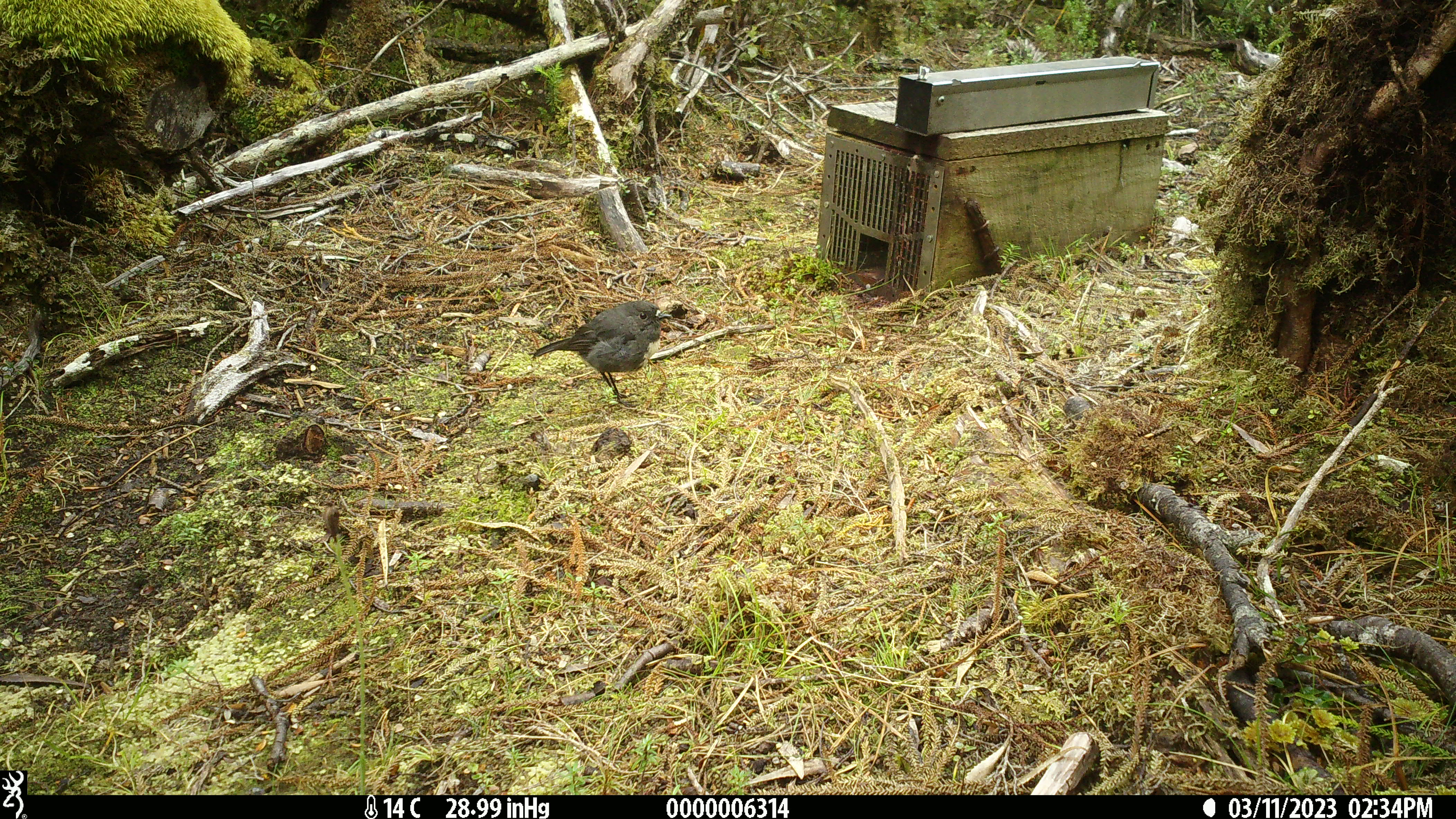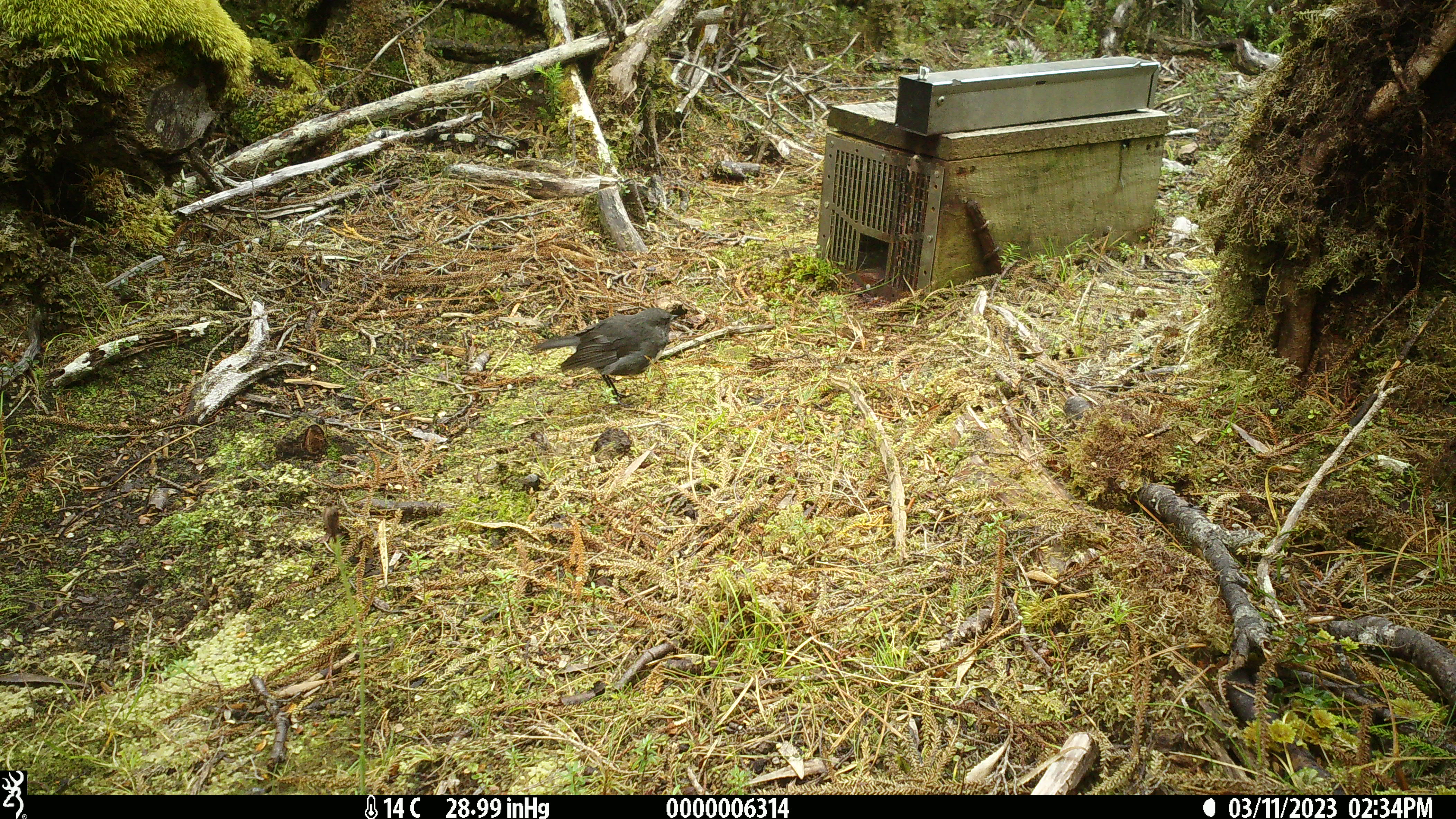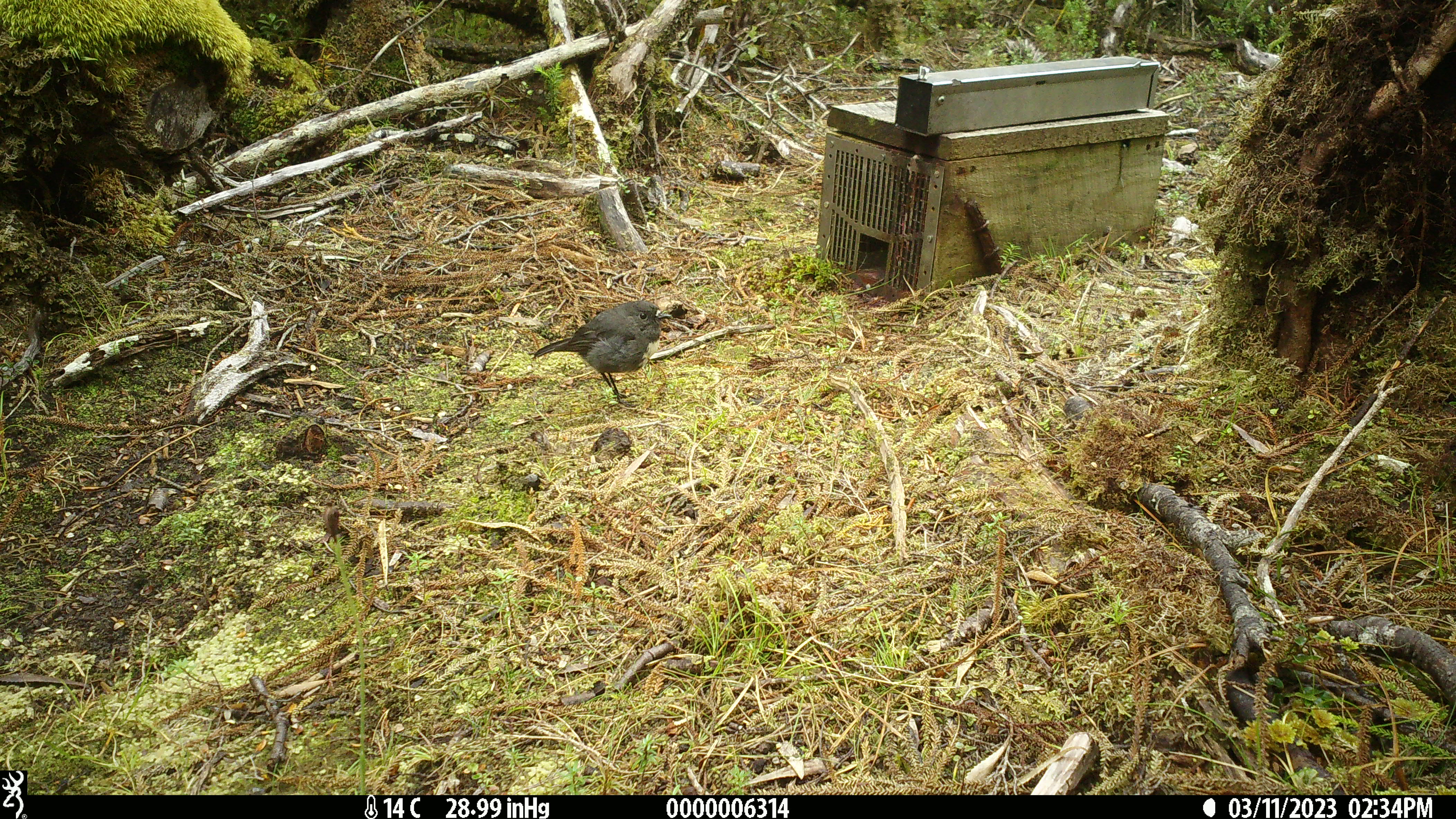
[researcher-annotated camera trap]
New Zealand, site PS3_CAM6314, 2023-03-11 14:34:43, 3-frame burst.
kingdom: Animalia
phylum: Chordata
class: Aves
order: Passeriformes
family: Petroicidae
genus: Petroica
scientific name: Petroica australis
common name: new zealand robin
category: robin